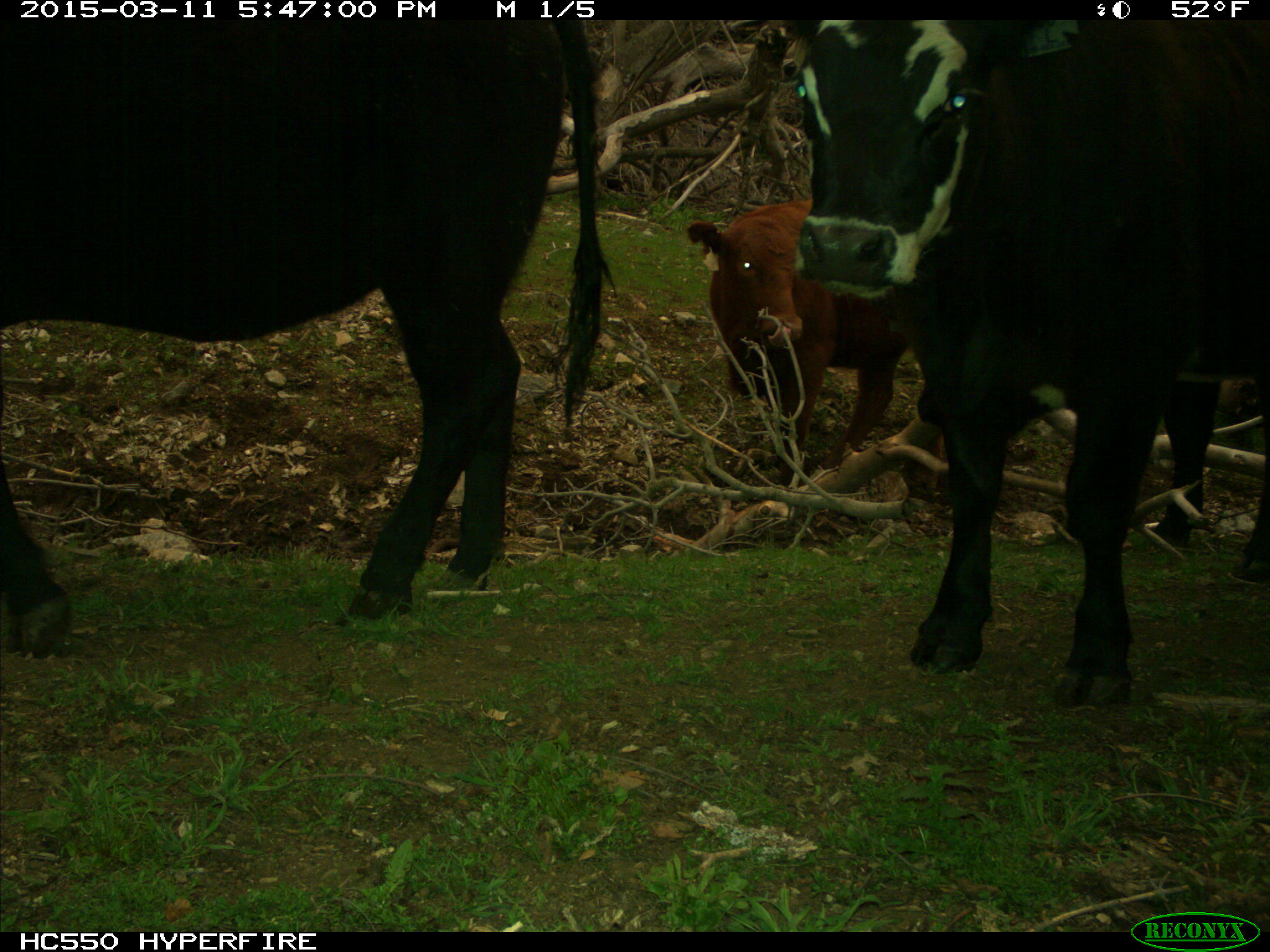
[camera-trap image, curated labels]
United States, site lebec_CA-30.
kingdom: Animalia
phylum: Chordata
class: Mammalia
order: Artiodactyla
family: Bovidae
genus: Bos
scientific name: Bos taurus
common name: domestic cow